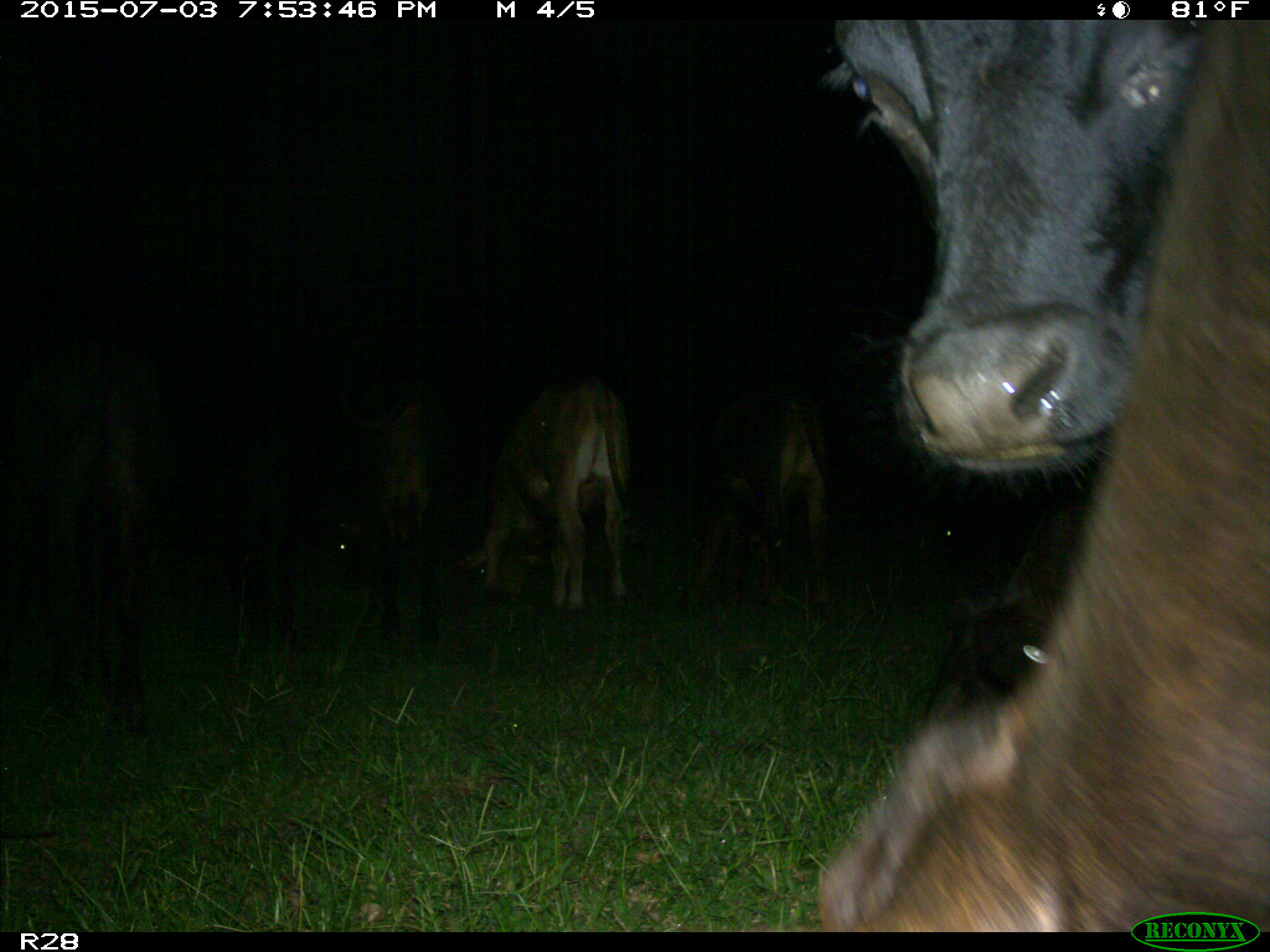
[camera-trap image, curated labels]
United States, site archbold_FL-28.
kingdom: Animalia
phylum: Chordata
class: Mammalia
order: Artiodactyla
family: Bovidae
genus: Bos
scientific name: Bos taurus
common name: domestic cow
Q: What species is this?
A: Bos taurus (domestic cow).